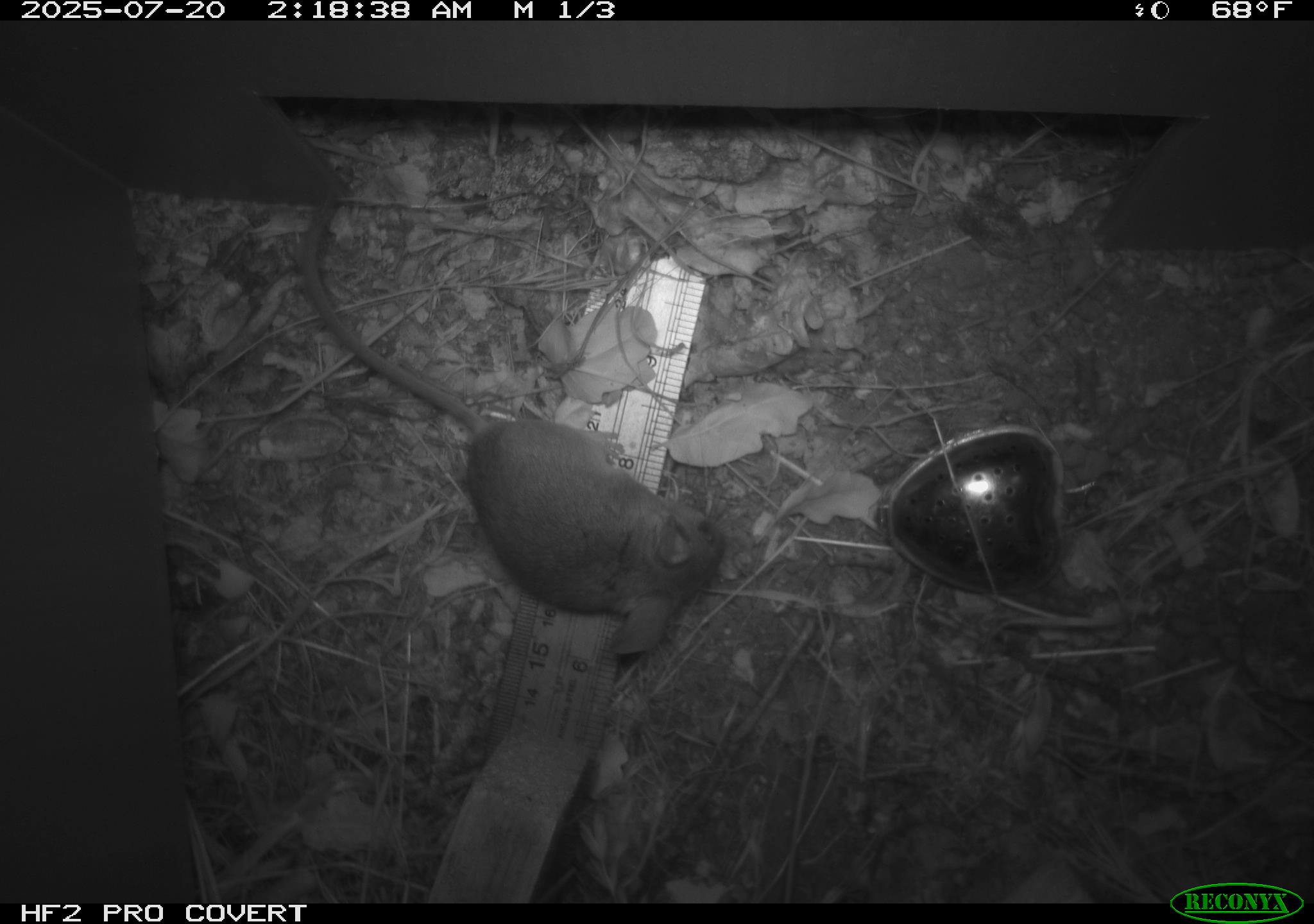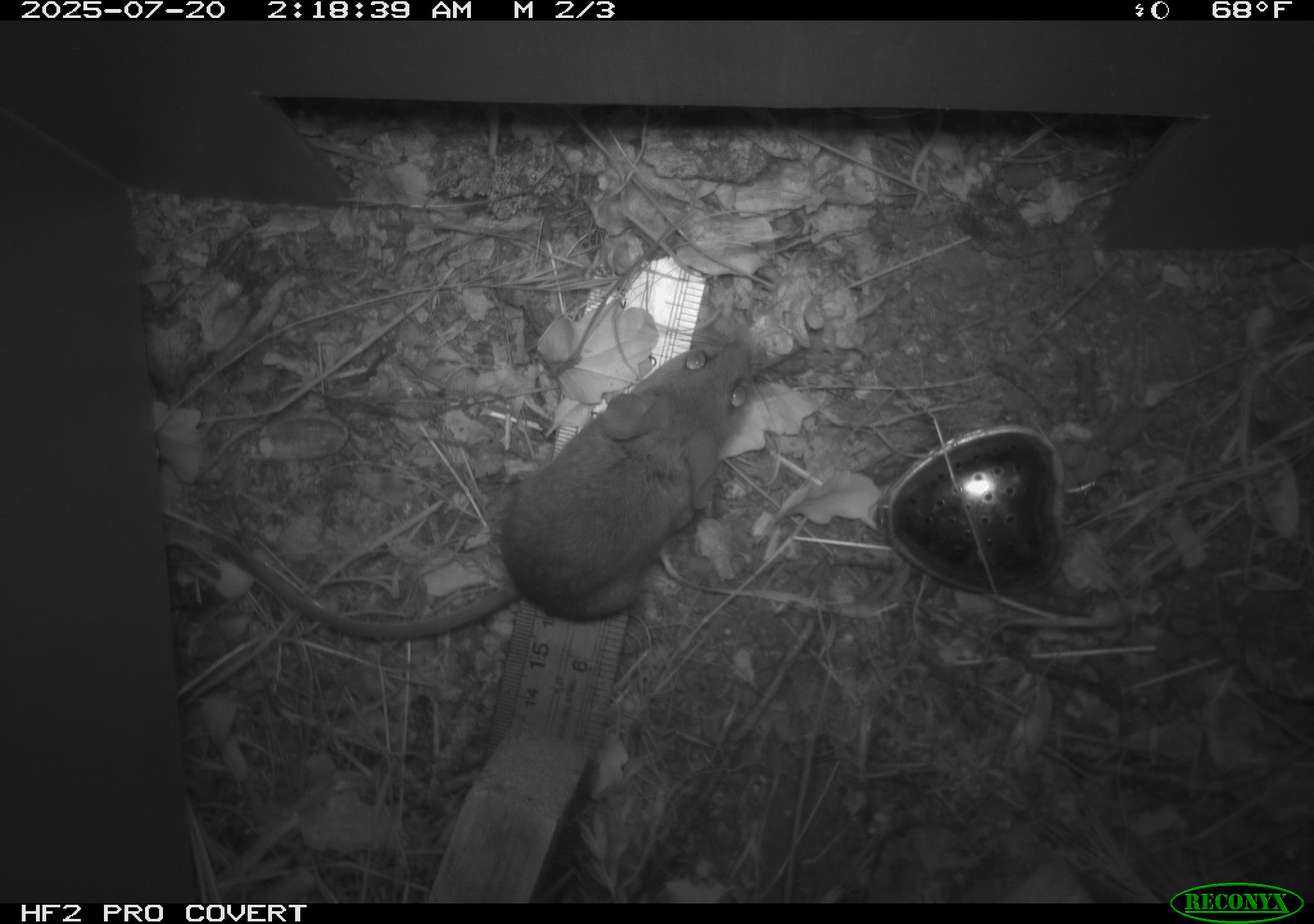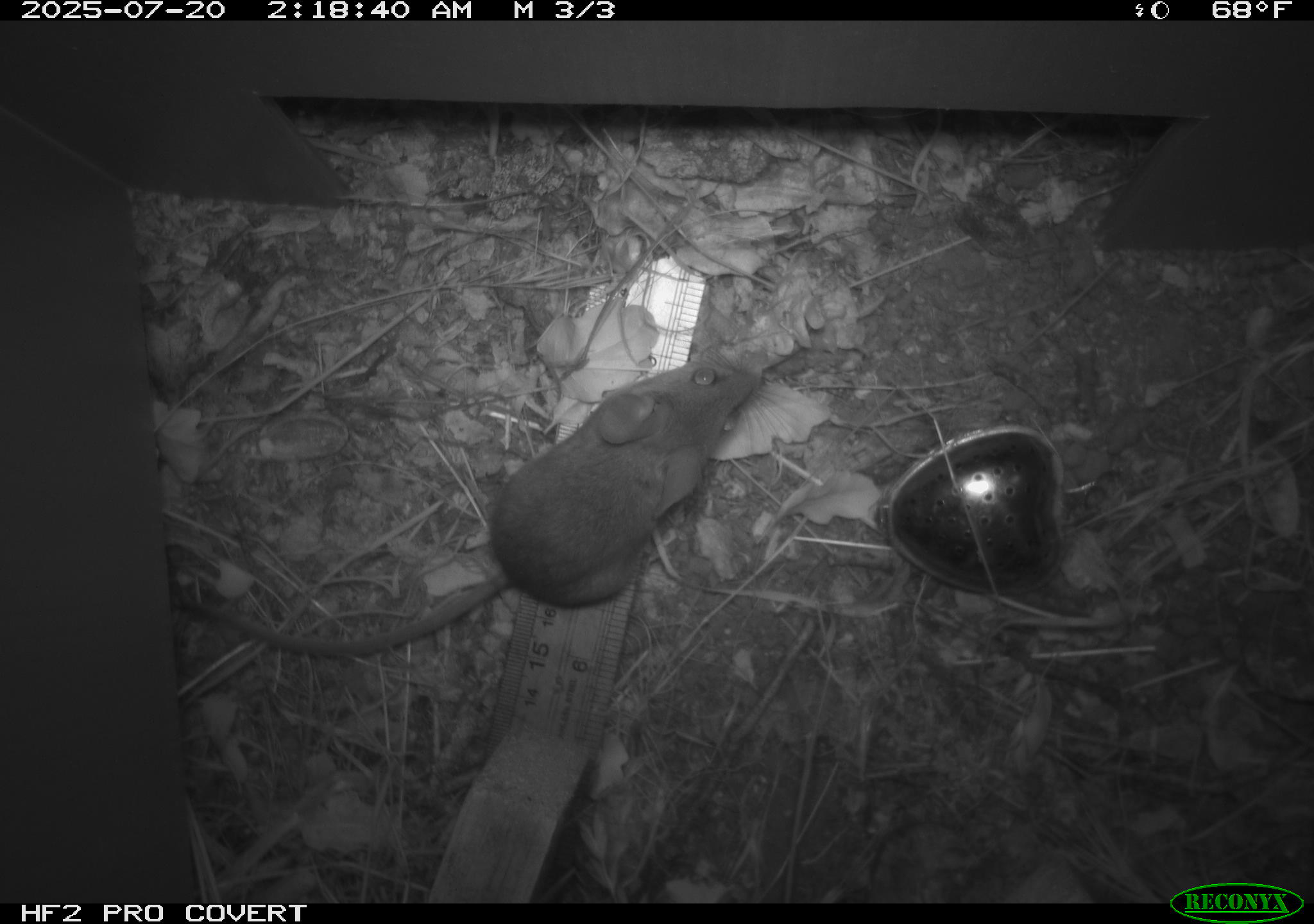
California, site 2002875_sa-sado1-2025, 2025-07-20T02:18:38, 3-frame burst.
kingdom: Animalia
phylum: Chordata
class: Mammalia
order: Rodentia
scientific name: Rodentia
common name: mouse species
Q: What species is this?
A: Mouse species (Rodentia).